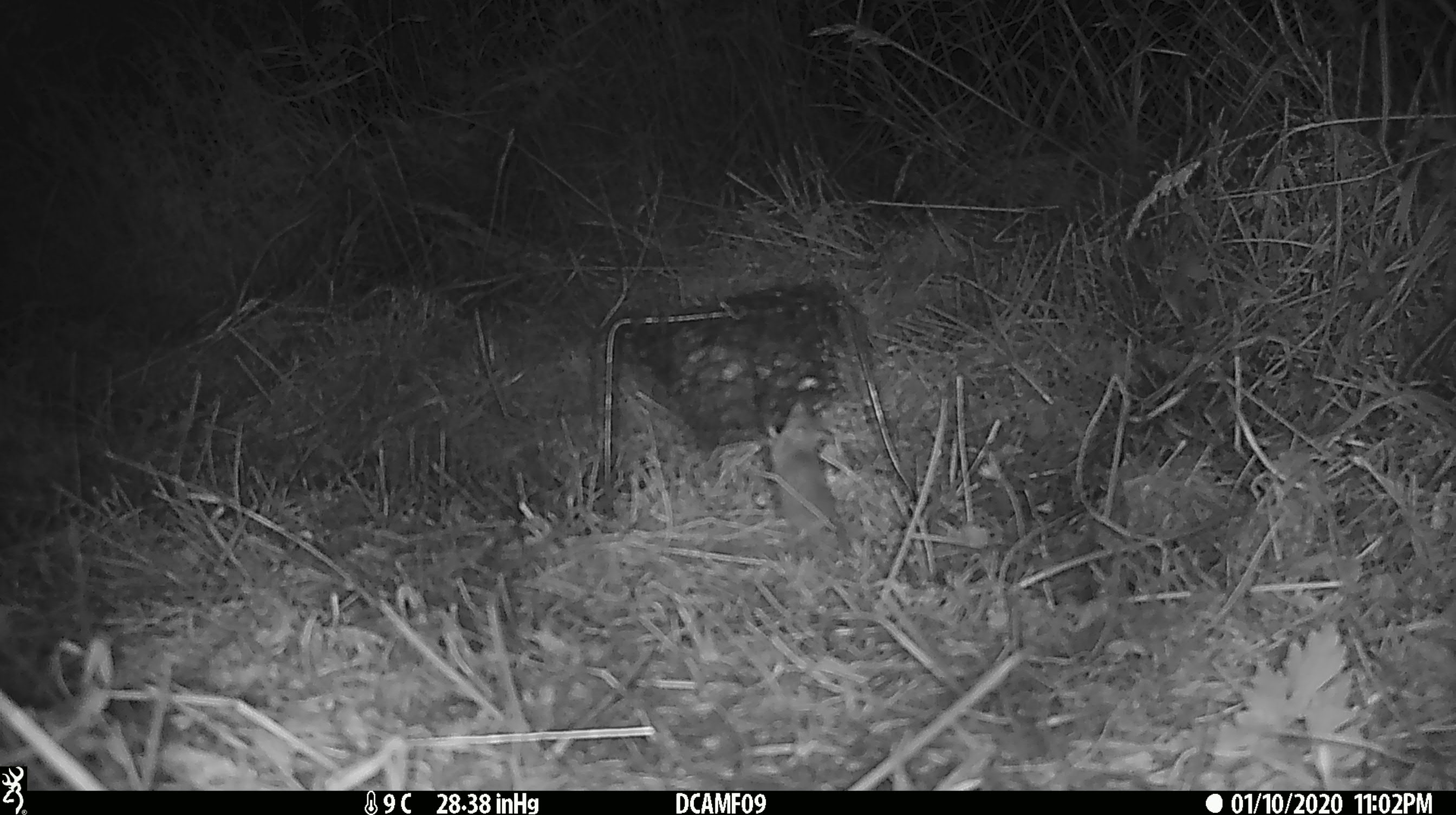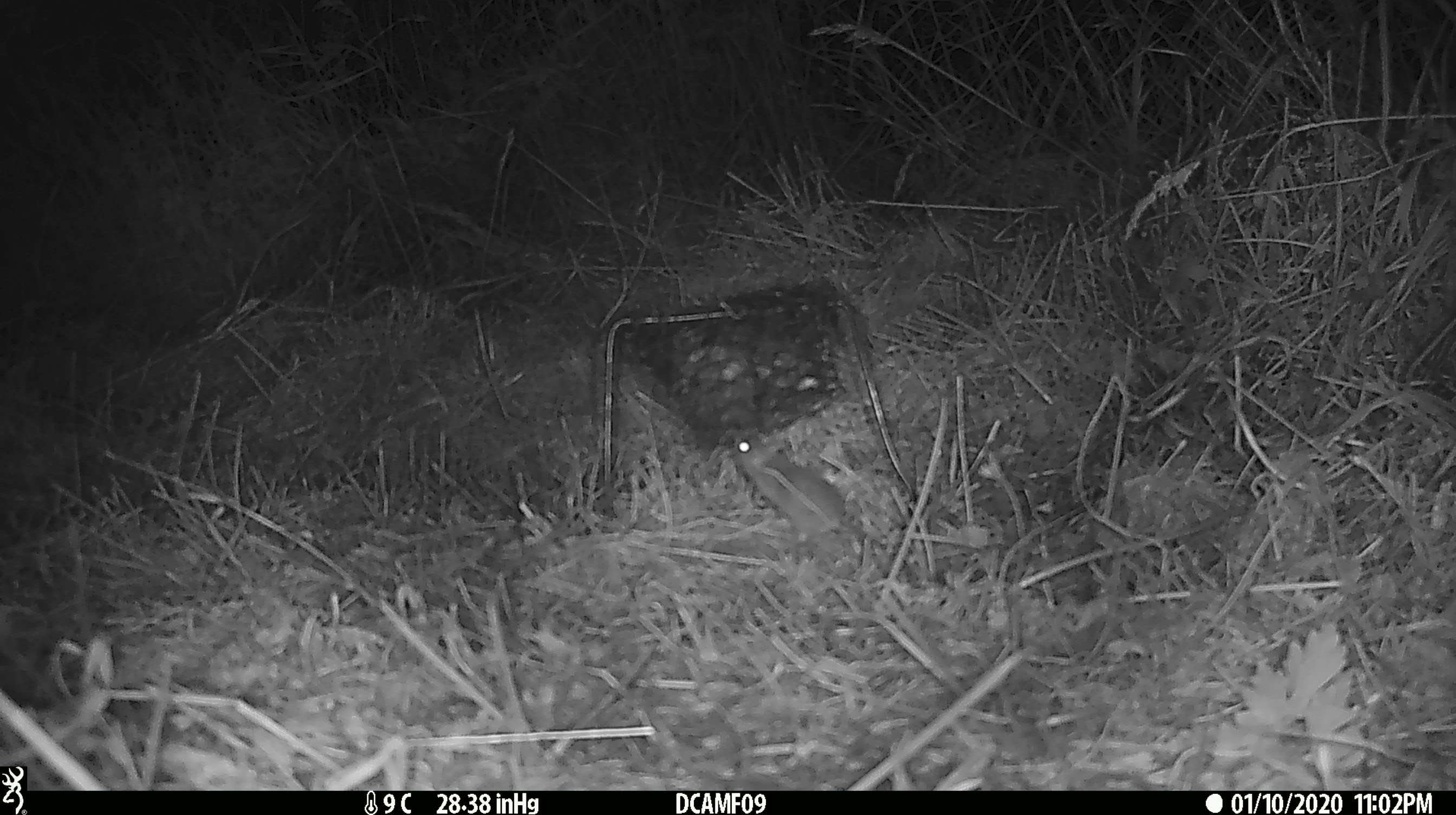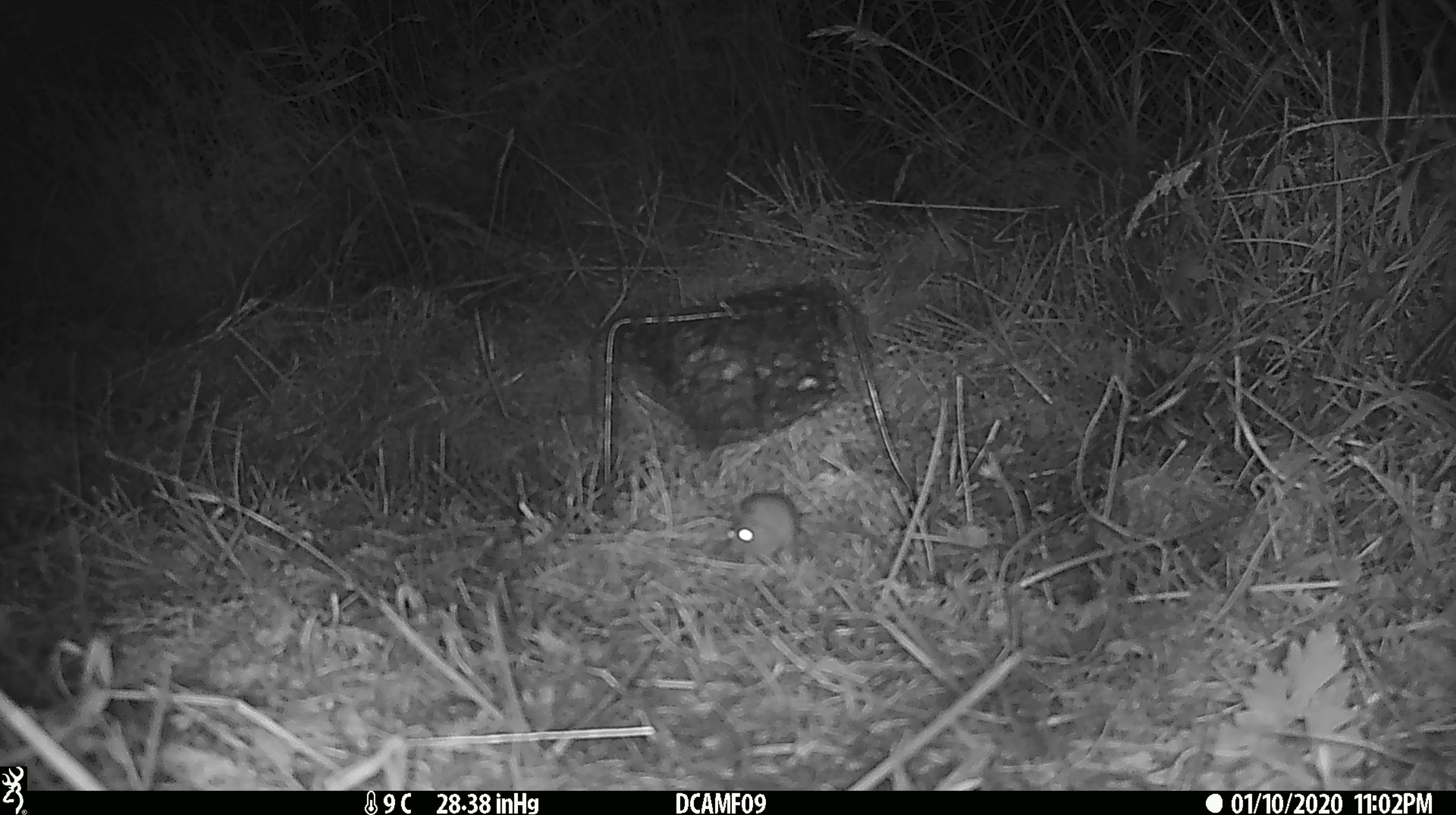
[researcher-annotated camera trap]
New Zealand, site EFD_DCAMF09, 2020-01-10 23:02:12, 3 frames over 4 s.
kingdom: Animalia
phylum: Chordata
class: Mammalia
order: Rodentia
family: Muridae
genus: Mus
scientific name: Mus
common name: mouse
Mouse (Mus).